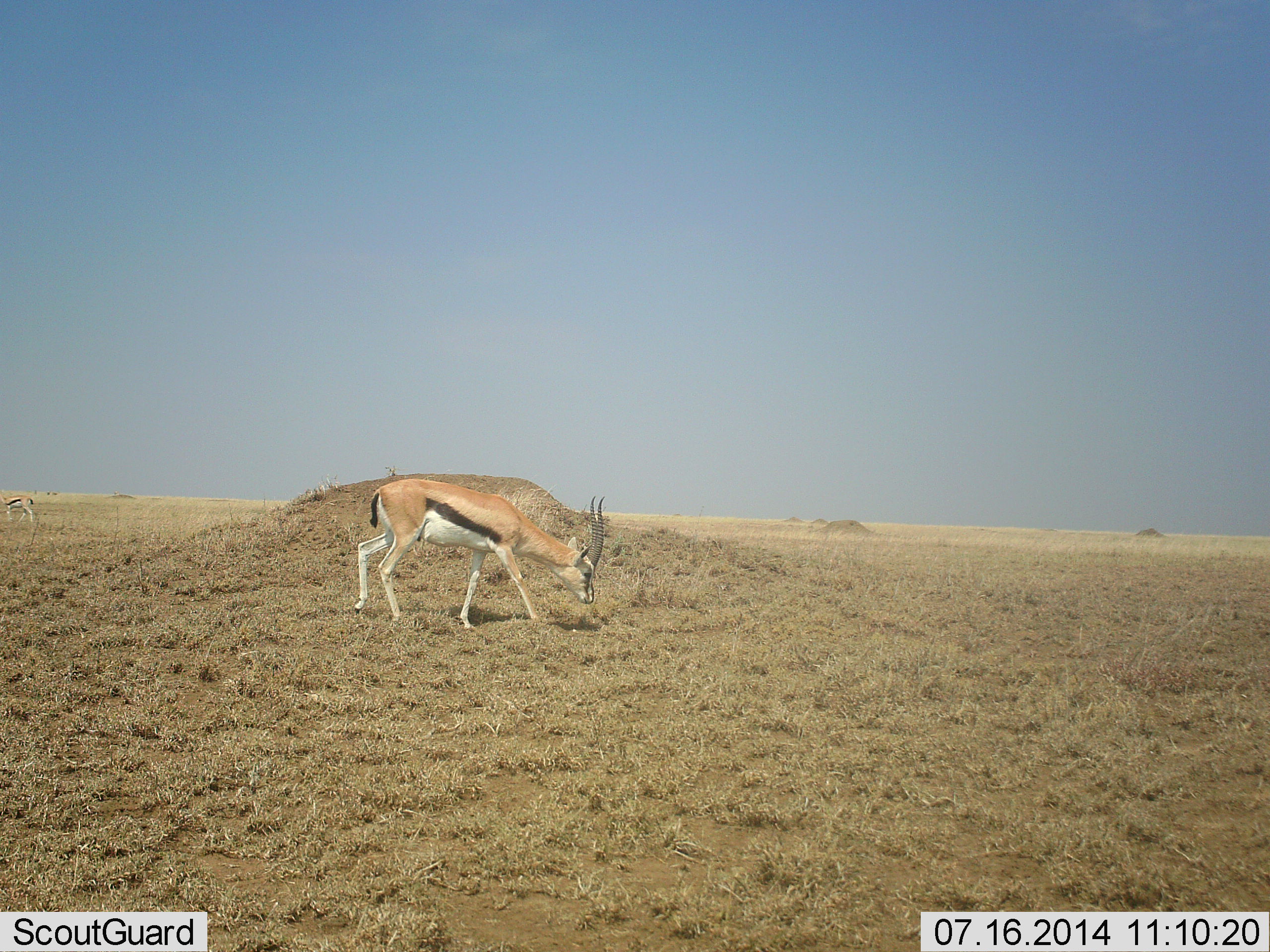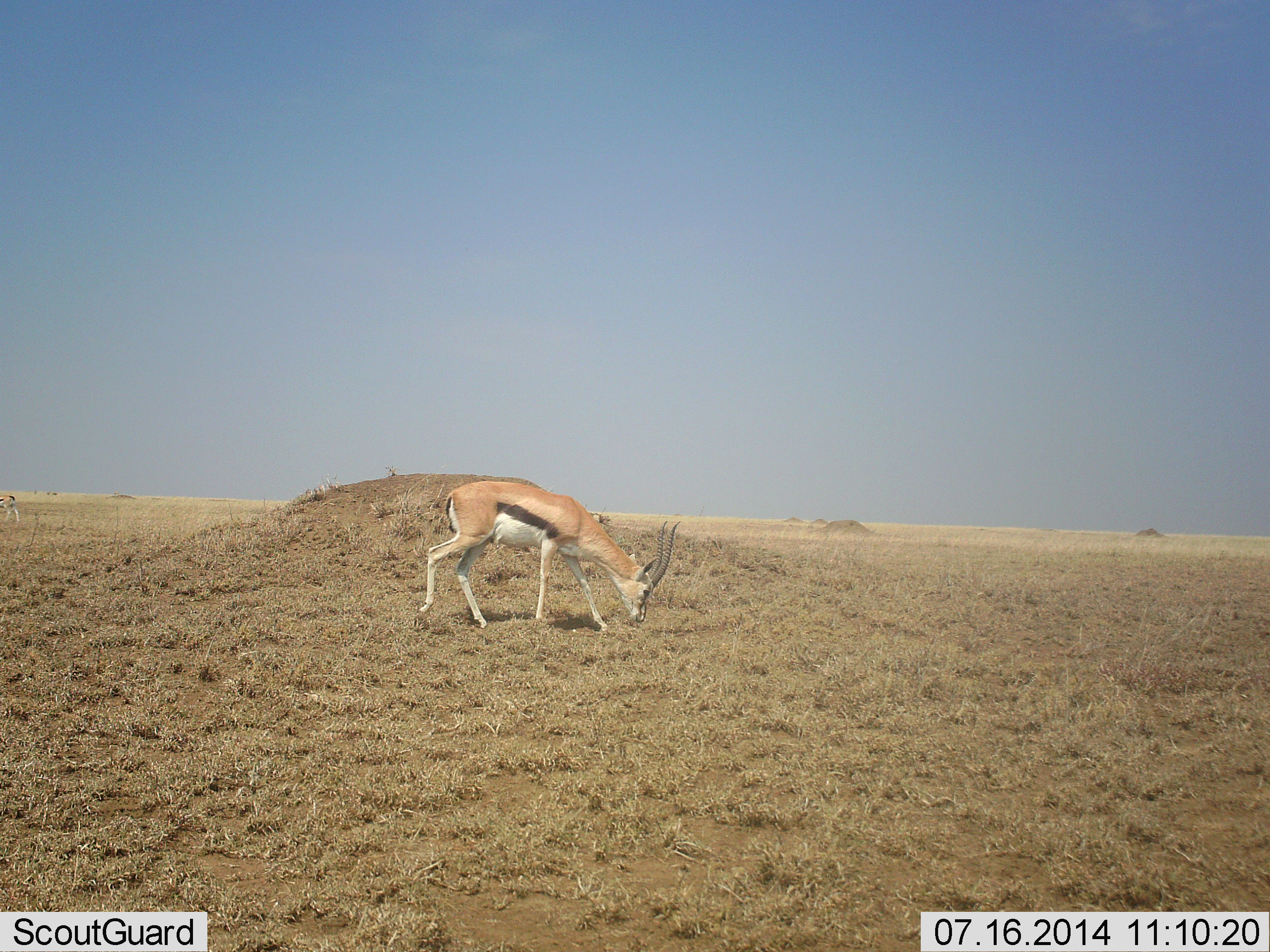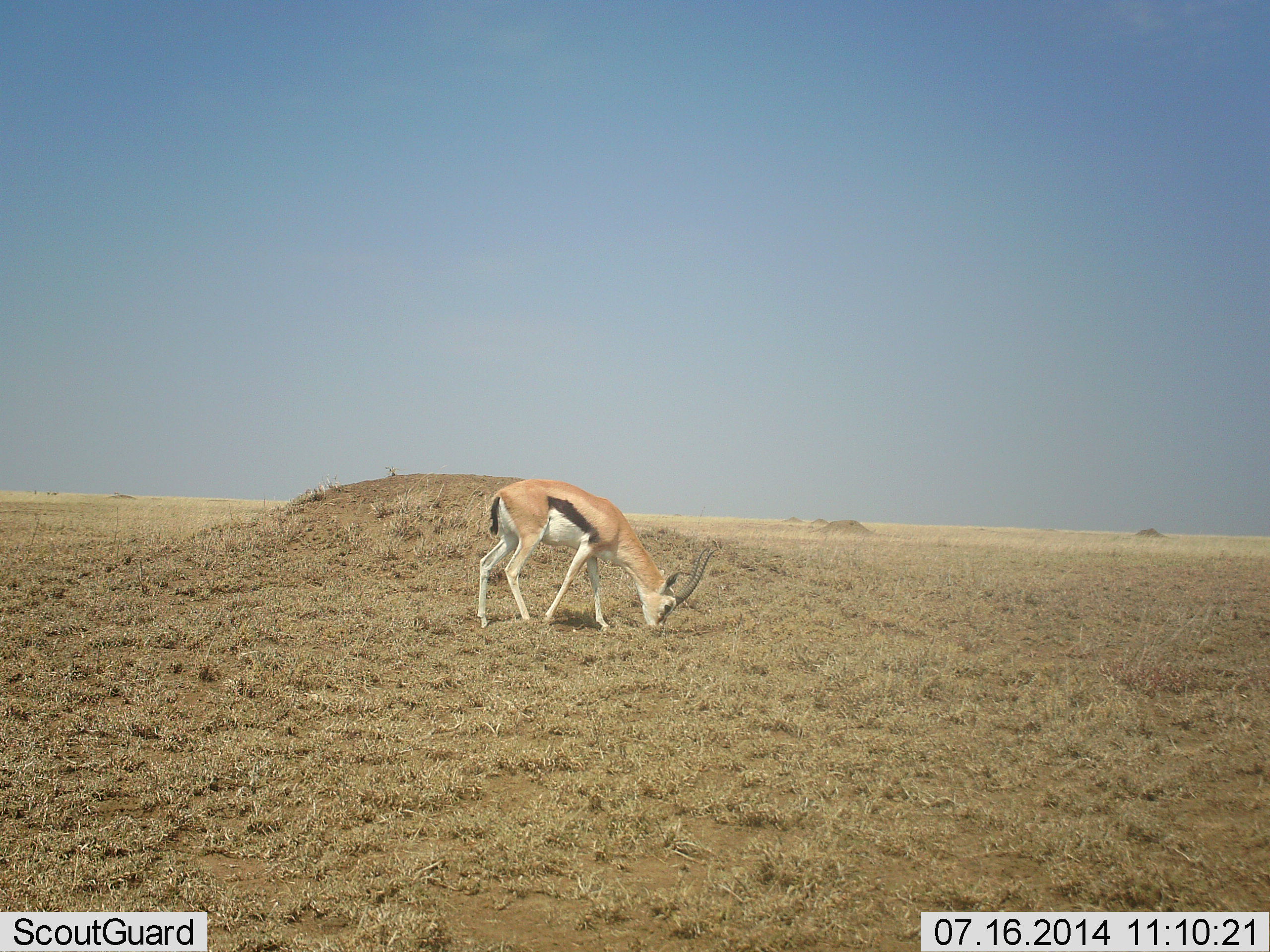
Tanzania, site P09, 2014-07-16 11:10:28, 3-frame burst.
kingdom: Animalia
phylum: Chordata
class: Mammalia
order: Artiodactyla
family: Bovidae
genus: Eudorcas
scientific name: Eudorcas thomsonii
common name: thomson's gazelle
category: gazellethomsons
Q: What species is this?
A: Gazellethomsons (thomson's gazelle) (Eudorcas thomsonii).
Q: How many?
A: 2.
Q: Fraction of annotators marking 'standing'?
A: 30%.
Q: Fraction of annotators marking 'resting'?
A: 0%.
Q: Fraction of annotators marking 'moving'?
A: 40%.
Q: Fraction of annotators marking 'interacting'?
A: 0%.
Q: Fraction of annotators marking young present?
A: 0%.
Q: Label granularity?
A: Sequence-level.